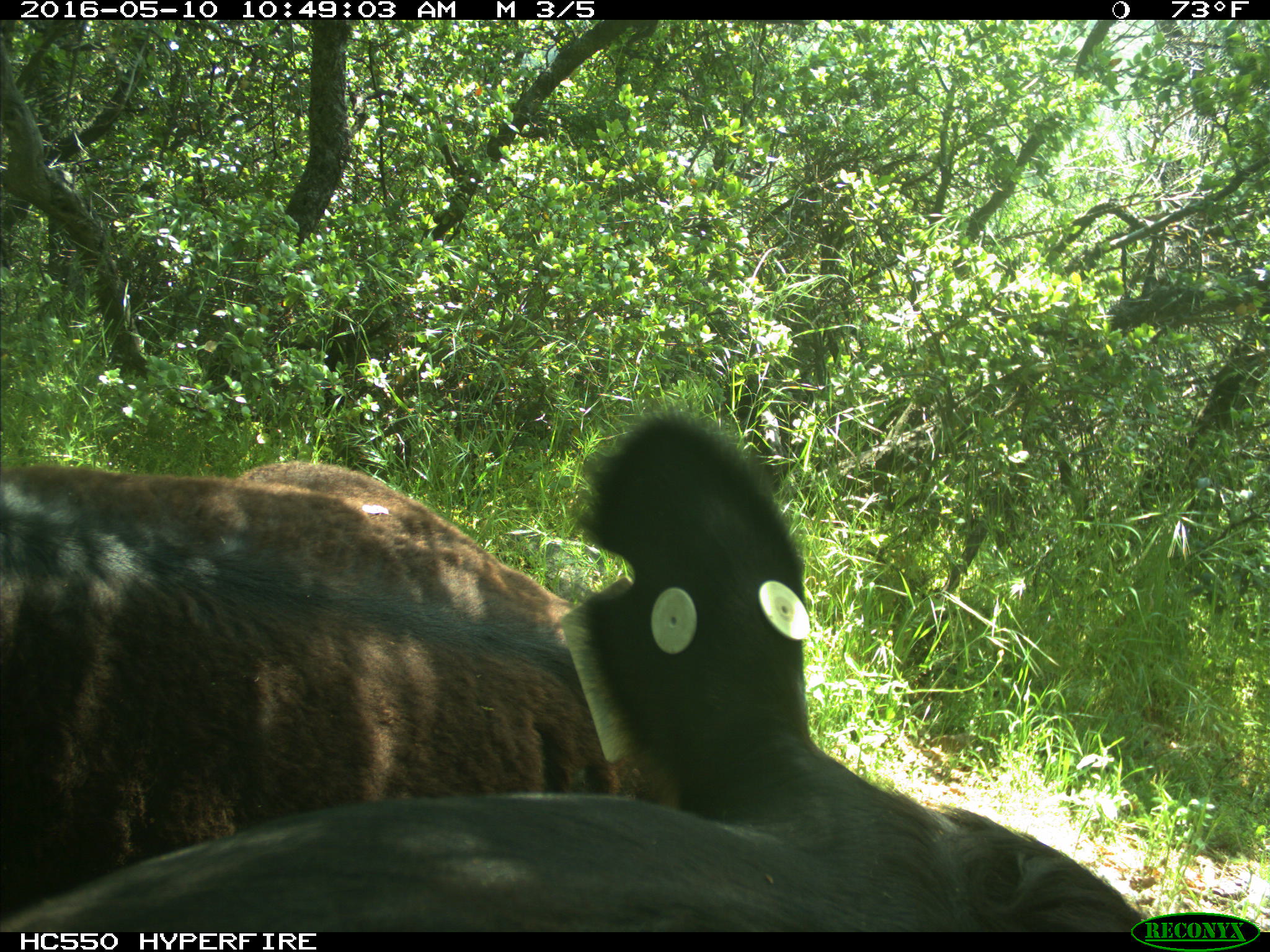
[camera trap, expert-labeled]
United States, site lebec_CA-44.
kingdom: Animalia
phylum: Chordata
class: Mammalia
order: Artiodactyla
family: Bovidae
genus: Bos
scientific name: Bos taurus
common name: domestic cow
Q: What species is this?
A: Bos taurus (domestic cow).